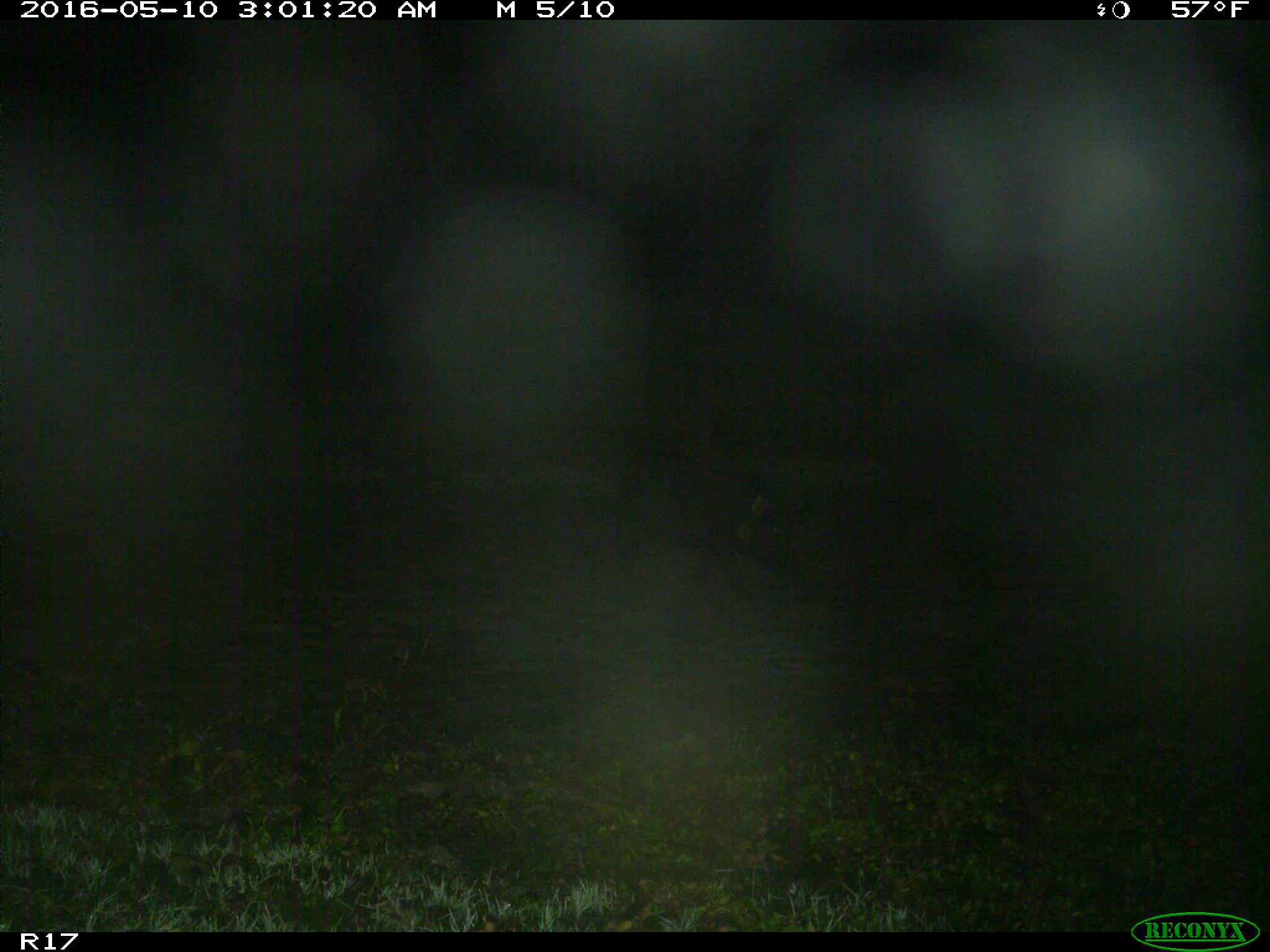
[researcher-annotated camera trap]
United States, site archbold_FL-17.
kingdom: Animalia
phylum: Chordata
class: Mammalia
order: Artiodactyla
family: Suidae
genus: Sus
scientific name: Sus scrofa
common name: wild boar